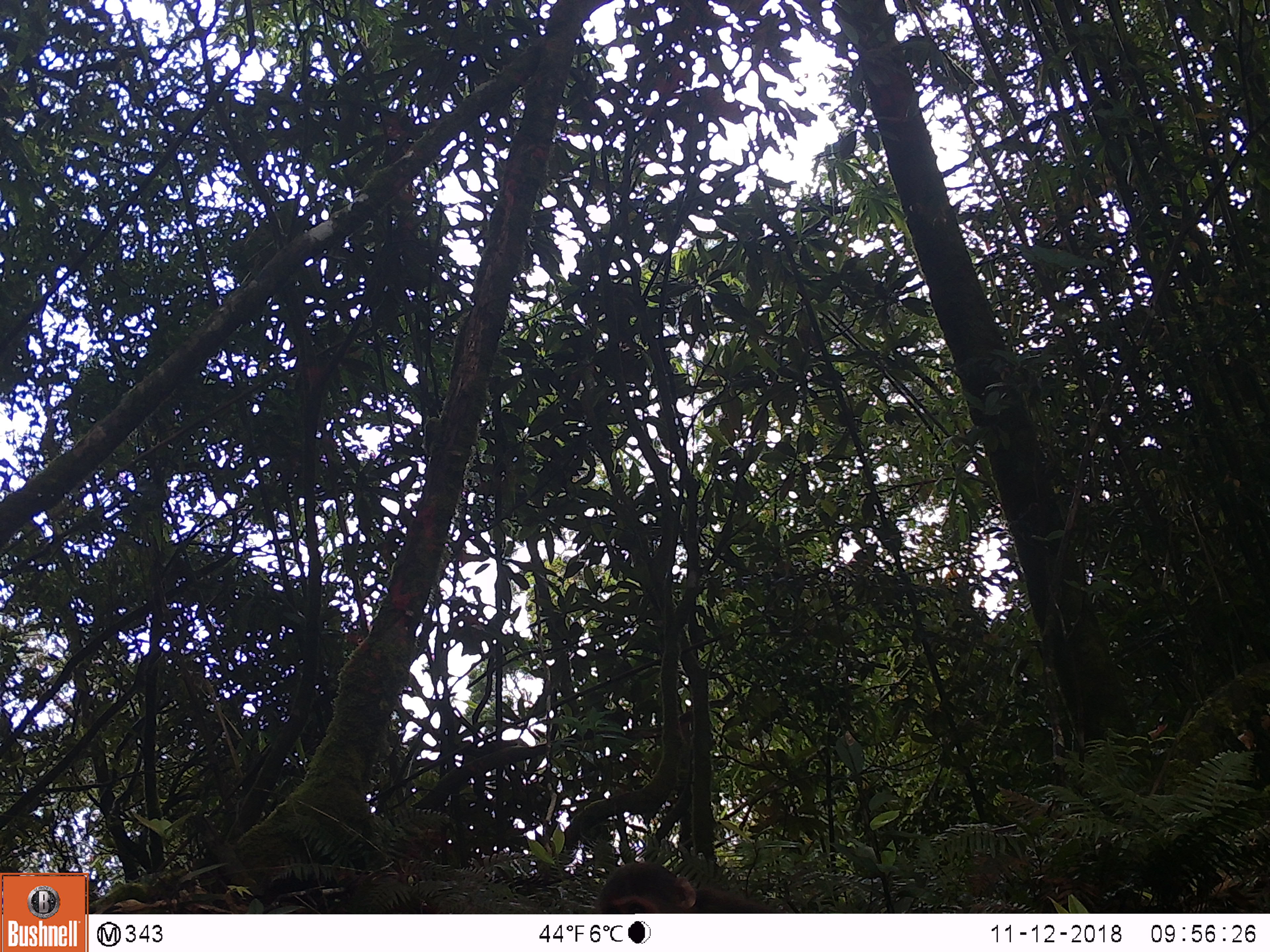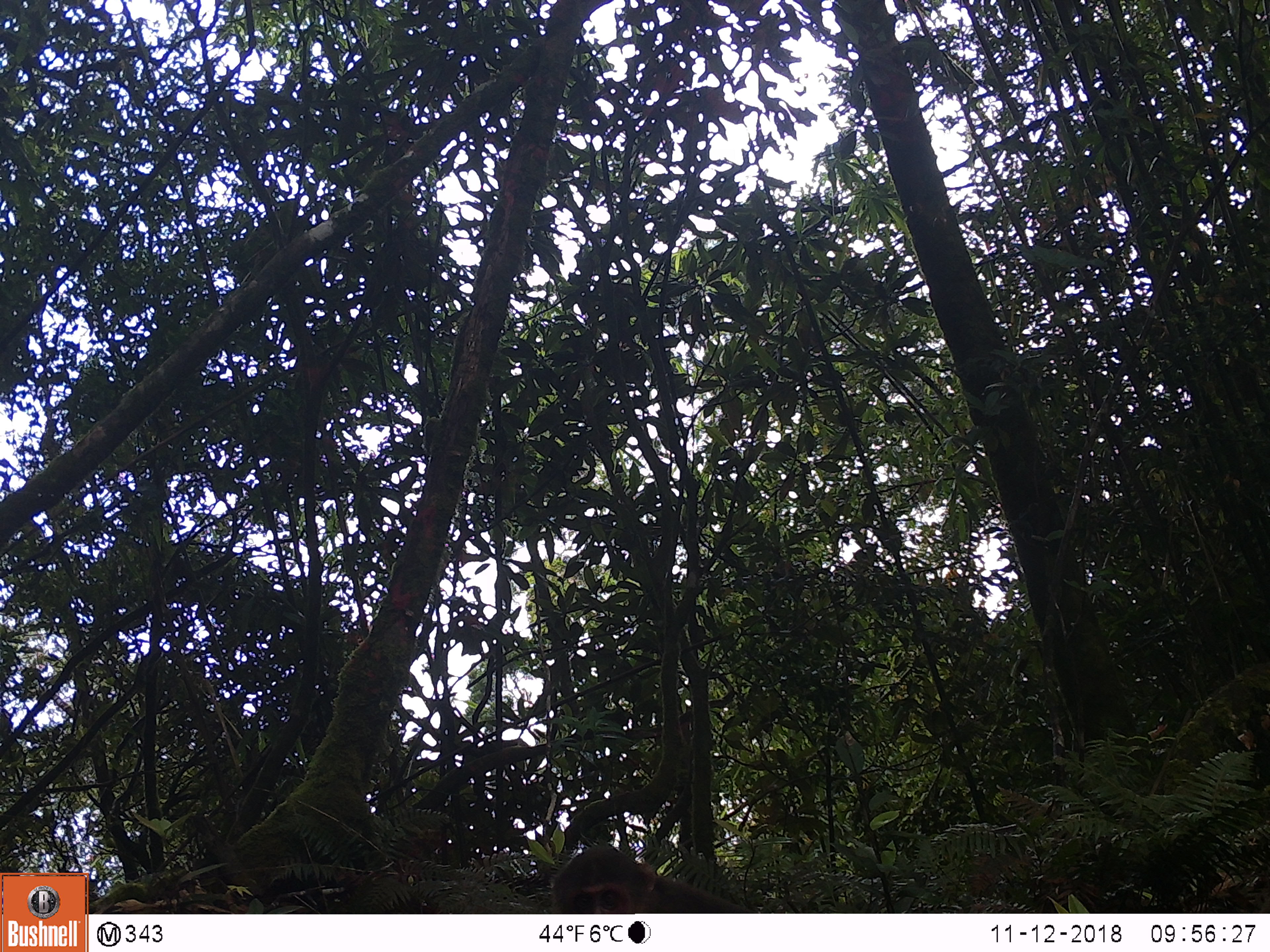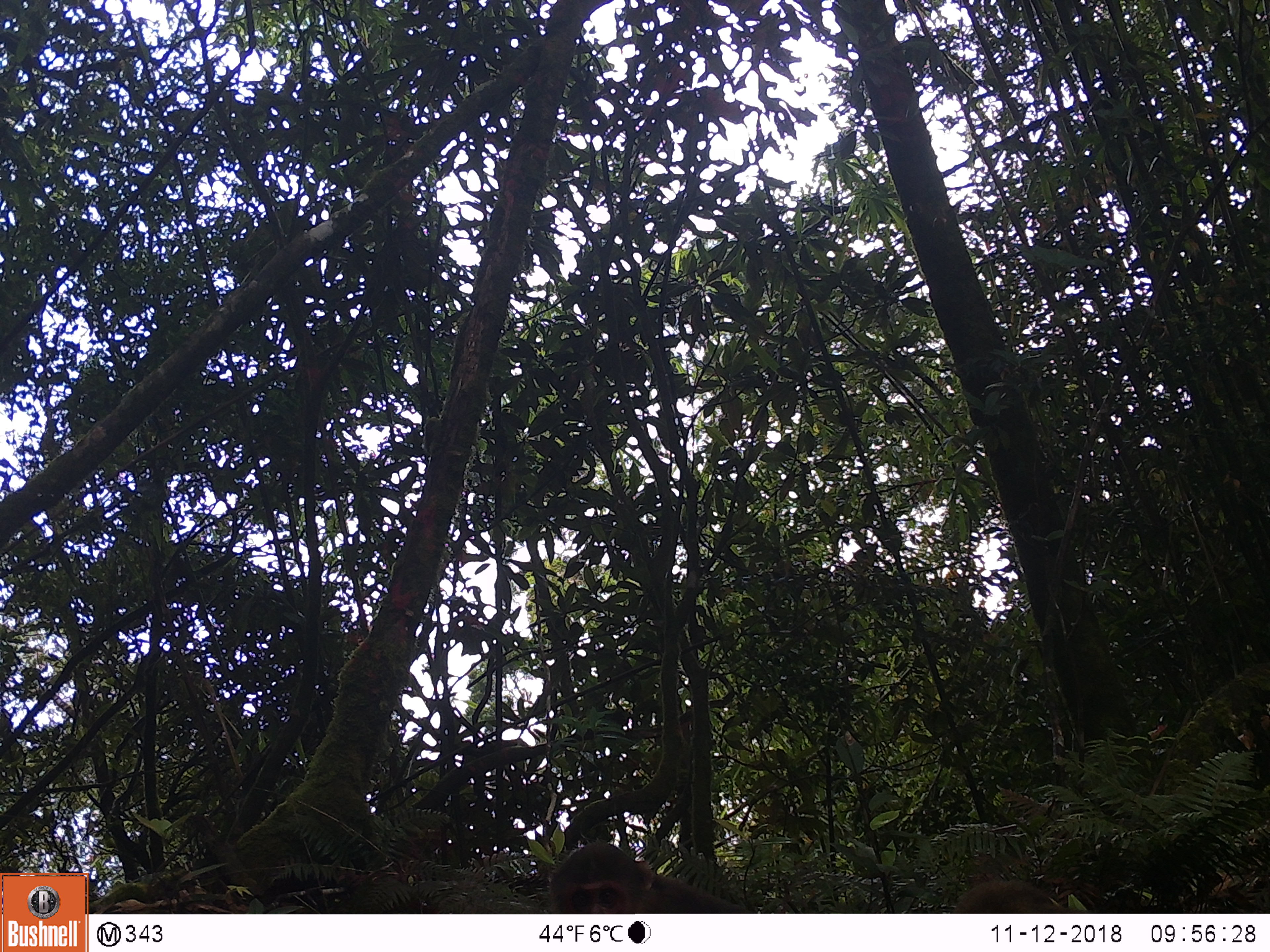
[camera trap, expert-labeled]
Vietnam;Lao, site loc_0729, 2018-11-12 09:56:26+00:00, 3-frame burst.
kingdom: Animalia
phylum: Chordata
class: Mammalia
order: Primates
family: Cercopithecidae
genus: Macaca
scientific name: Macaca arctoides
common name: stump-tailed macaque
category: stump tailed macaque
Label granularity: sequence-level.